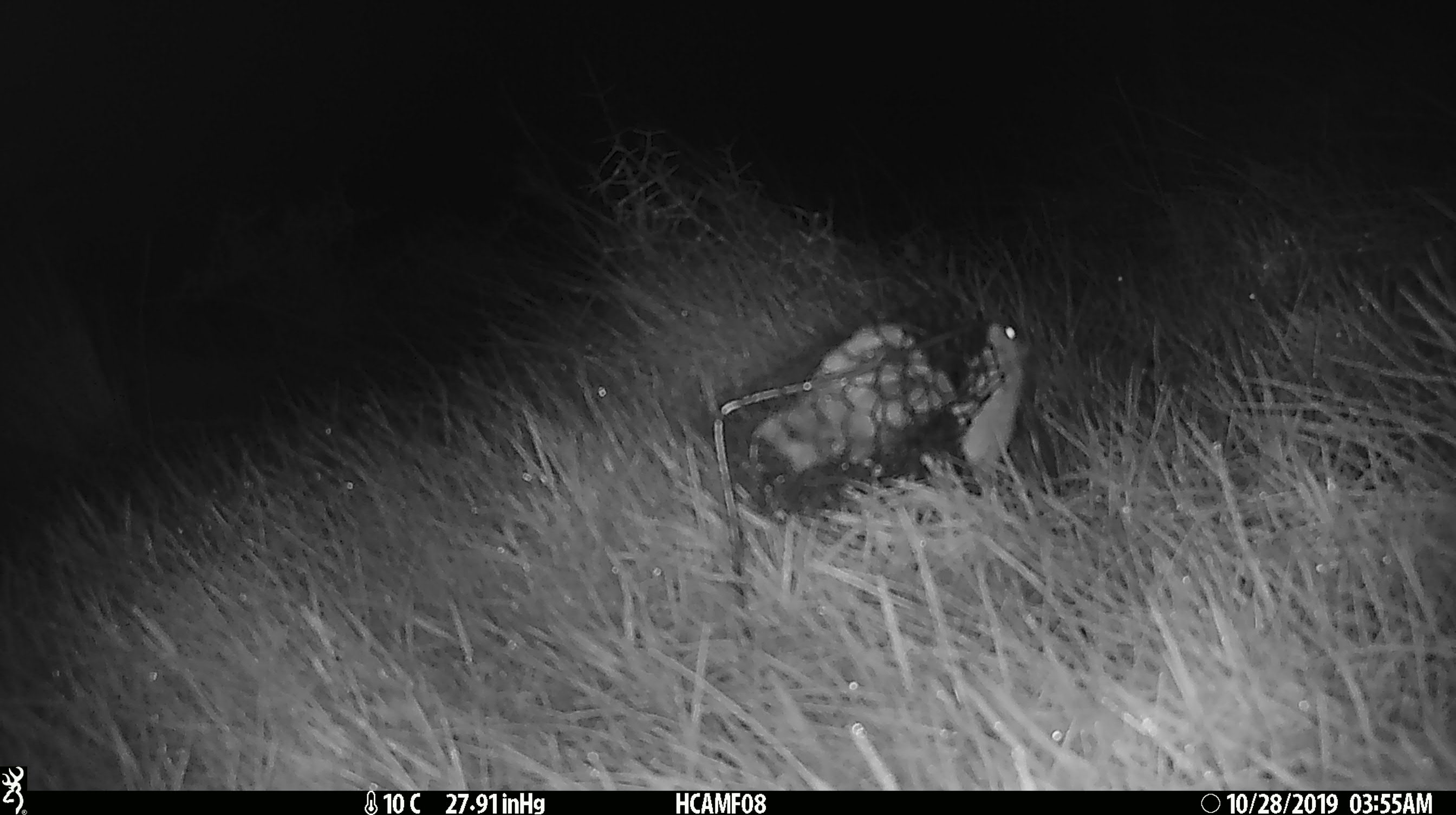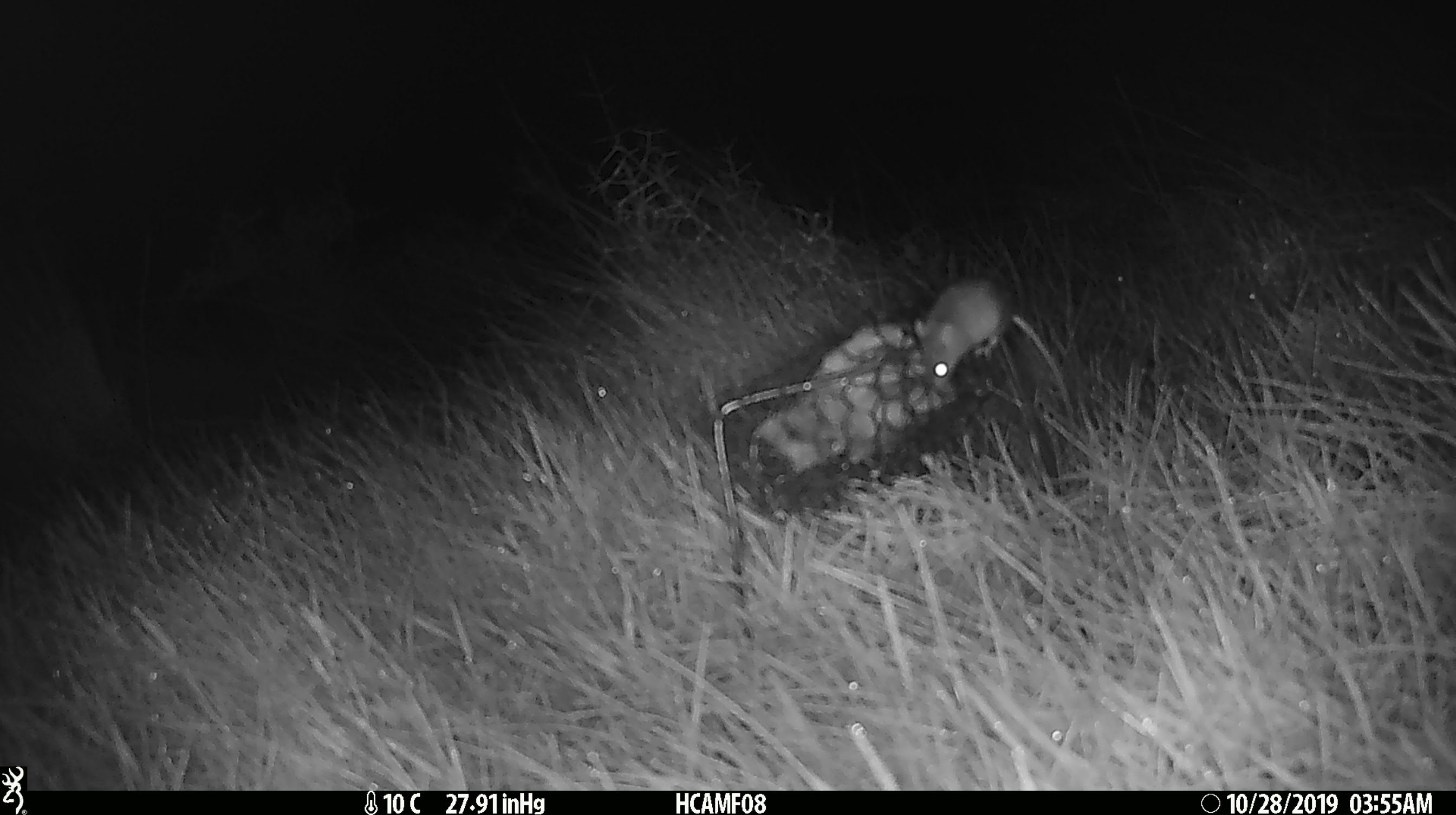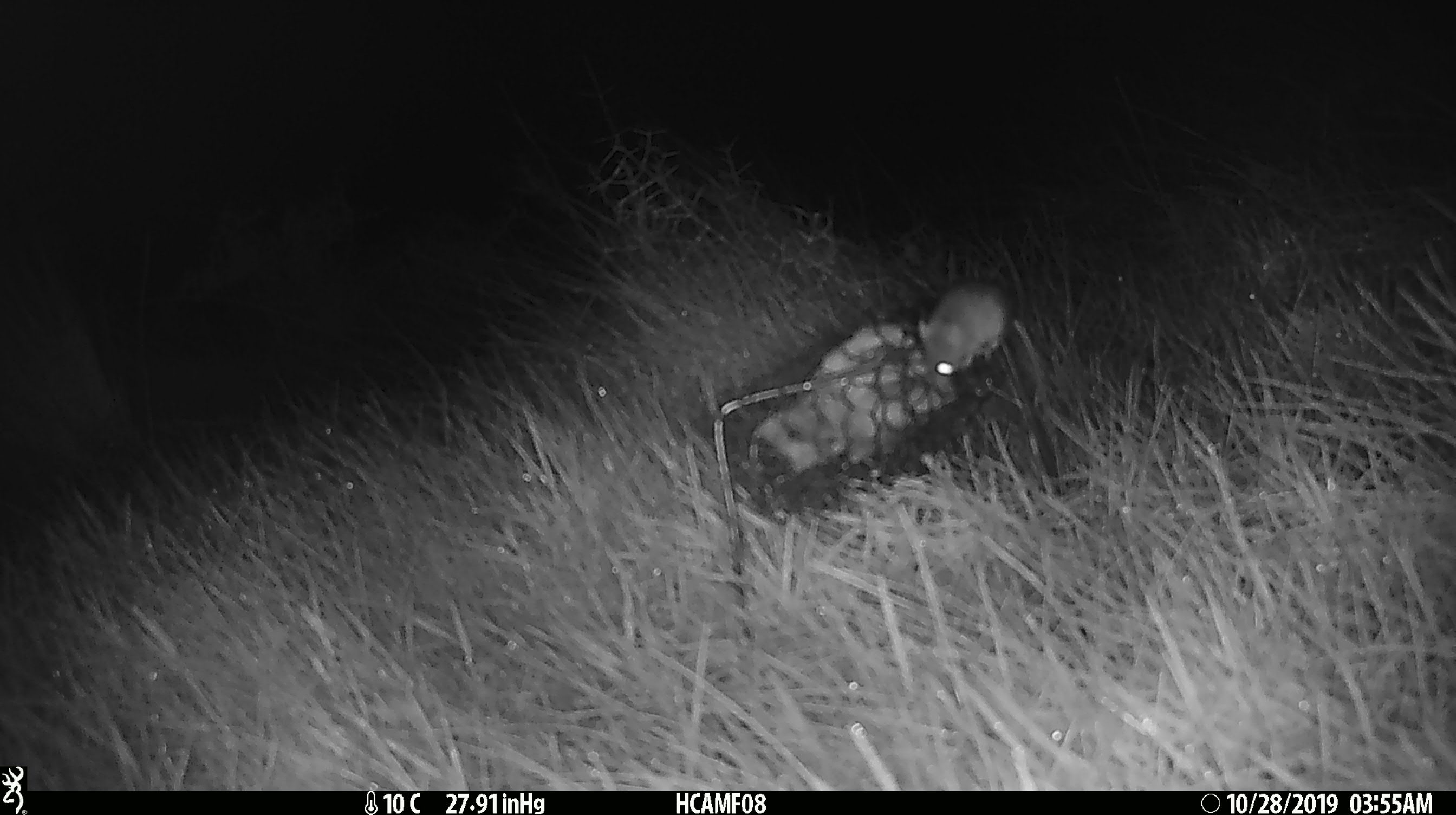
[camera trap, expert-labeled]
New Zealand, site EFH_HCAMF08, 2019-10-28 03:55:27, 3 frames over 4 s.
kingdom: Animalia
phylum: Chordata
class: Mammalia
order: Rodentia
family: Muridae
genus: Mus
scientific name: Mus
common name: mouse